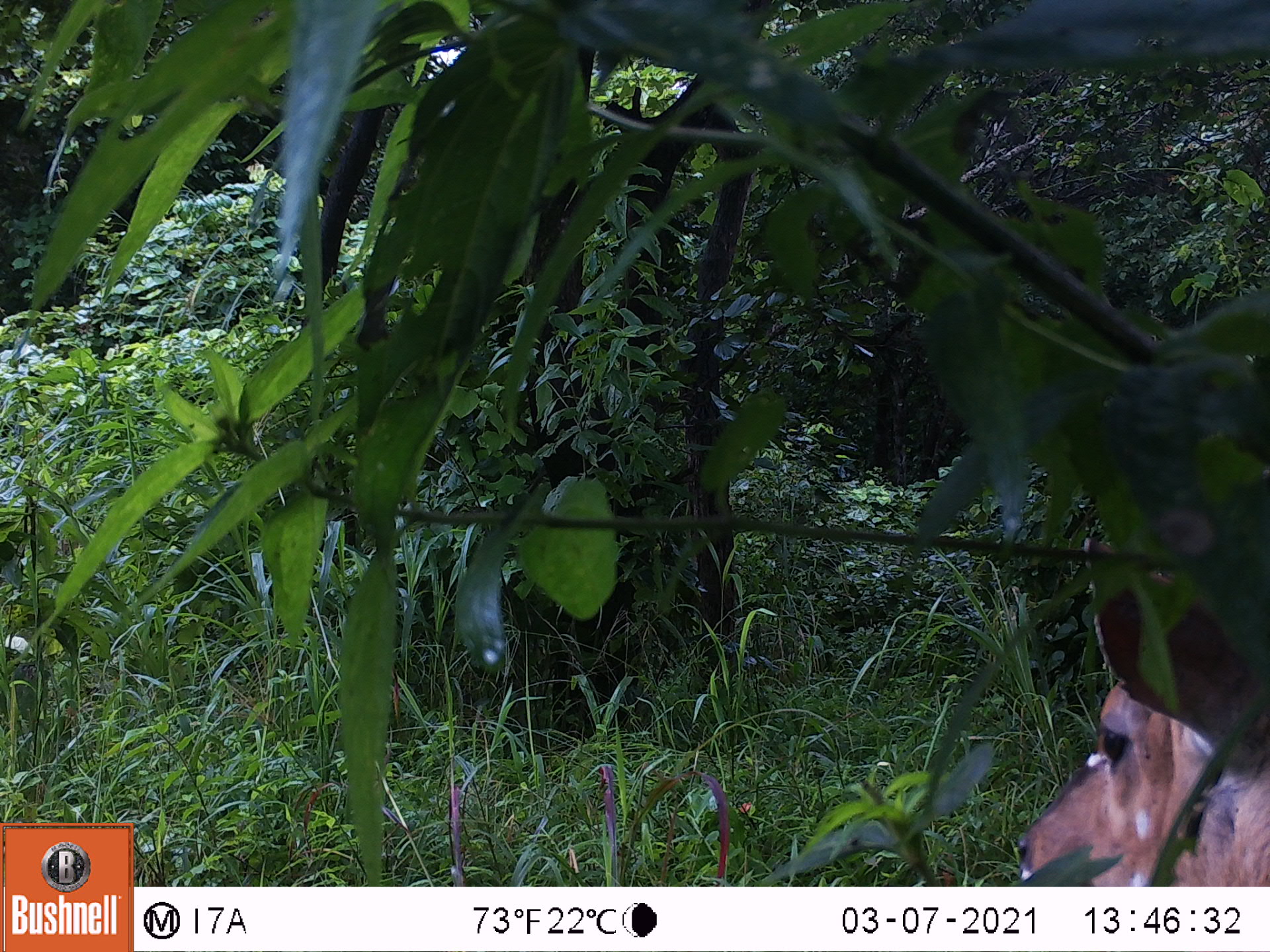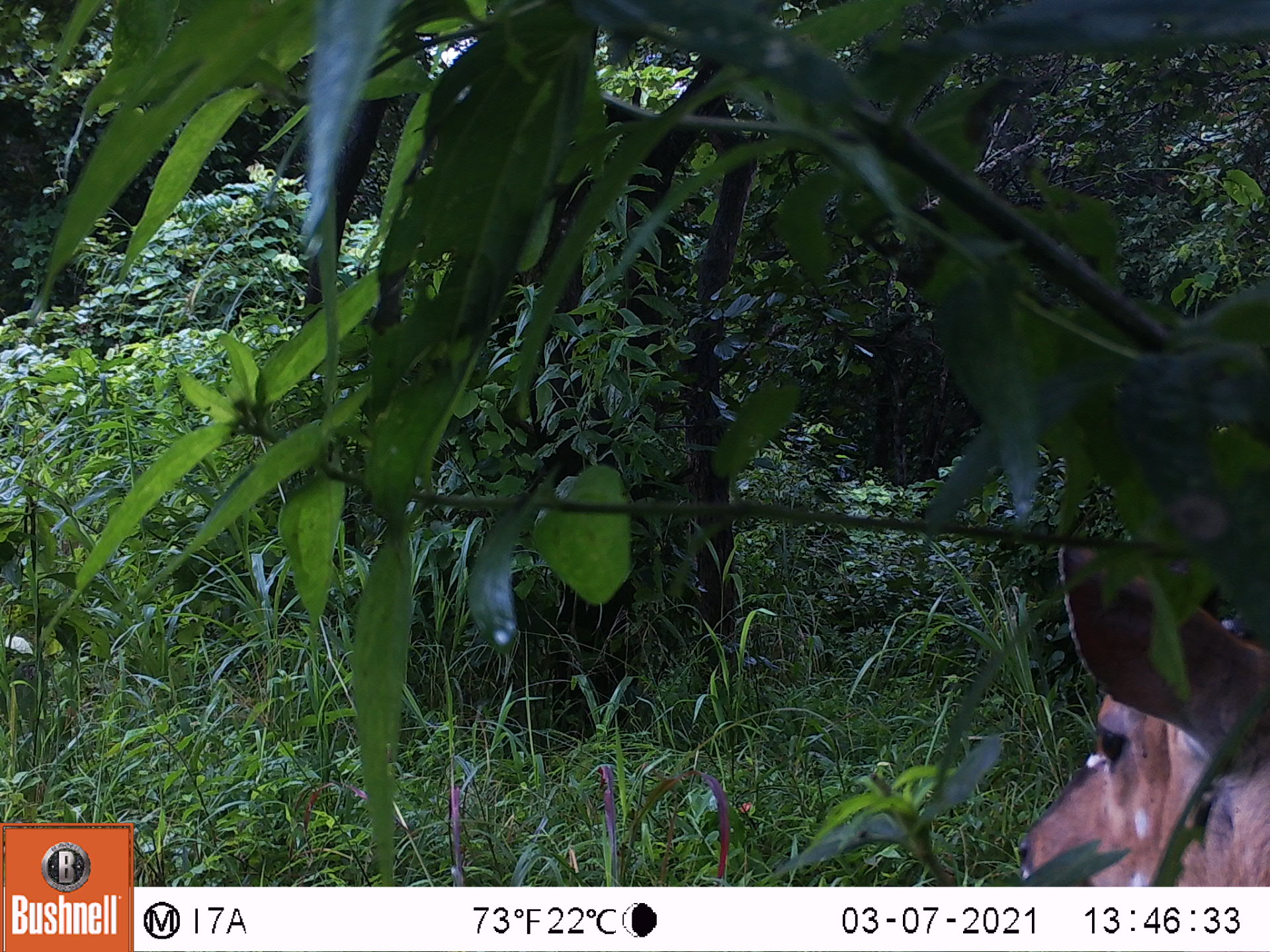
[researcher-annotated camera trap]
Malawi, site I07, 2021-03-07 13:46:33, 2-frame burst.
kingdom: Animalia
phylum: Chordata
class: Mammalia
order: Artiodactyla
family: Bovidae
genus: Tragelaphus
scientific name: Tragelaphus sylvaticus sylvaticus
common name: cape bushbuck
Cape bushbuck (Tragelaphus sylvaticus sylvaticus), count 1.